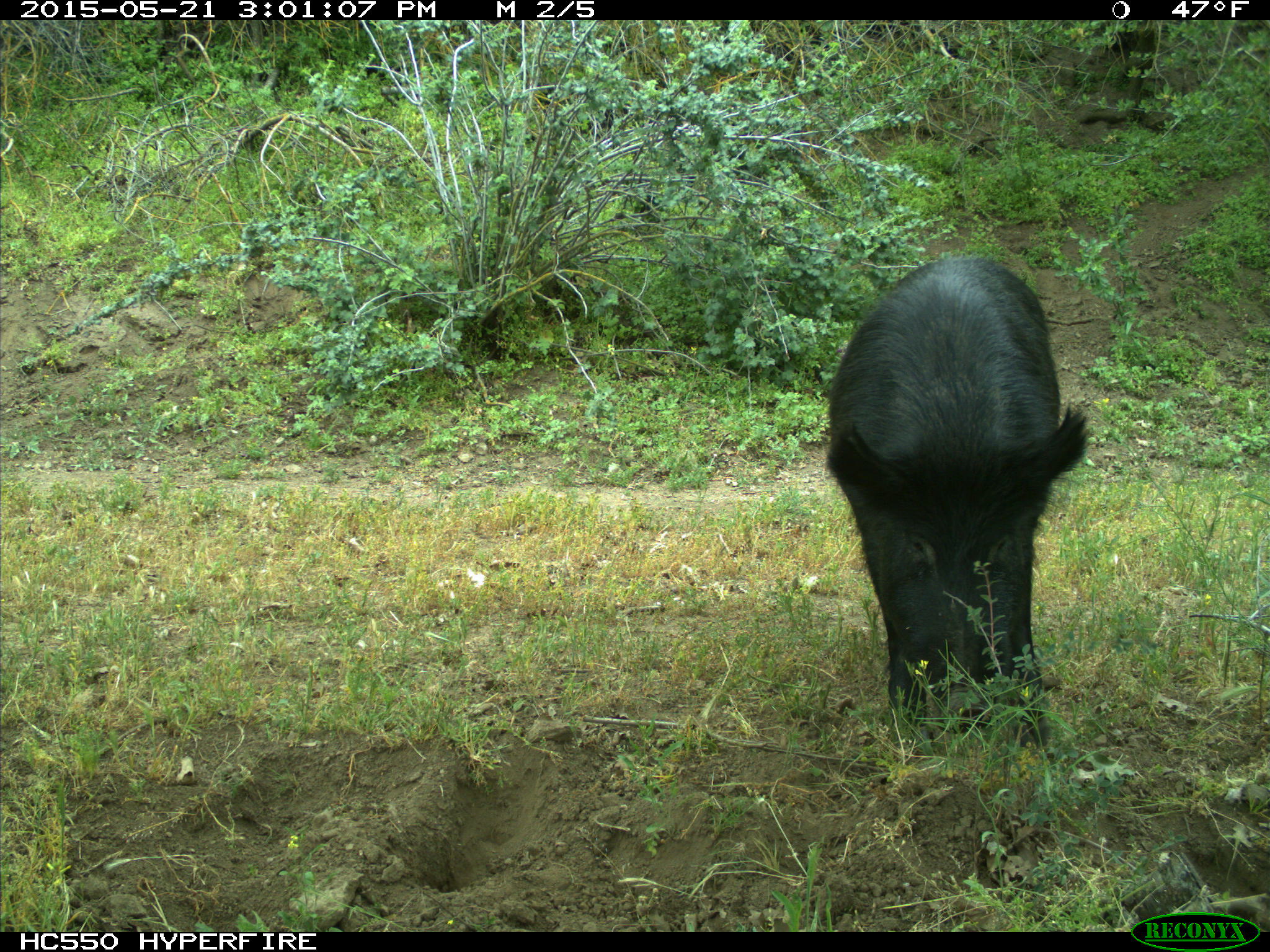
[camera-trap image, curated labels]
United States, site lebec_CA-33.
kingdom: Animalia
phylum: Chordata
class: Mammalia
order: Artiodactyla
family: Suidae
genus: Sus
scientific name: Sus scrofa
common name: wild boar